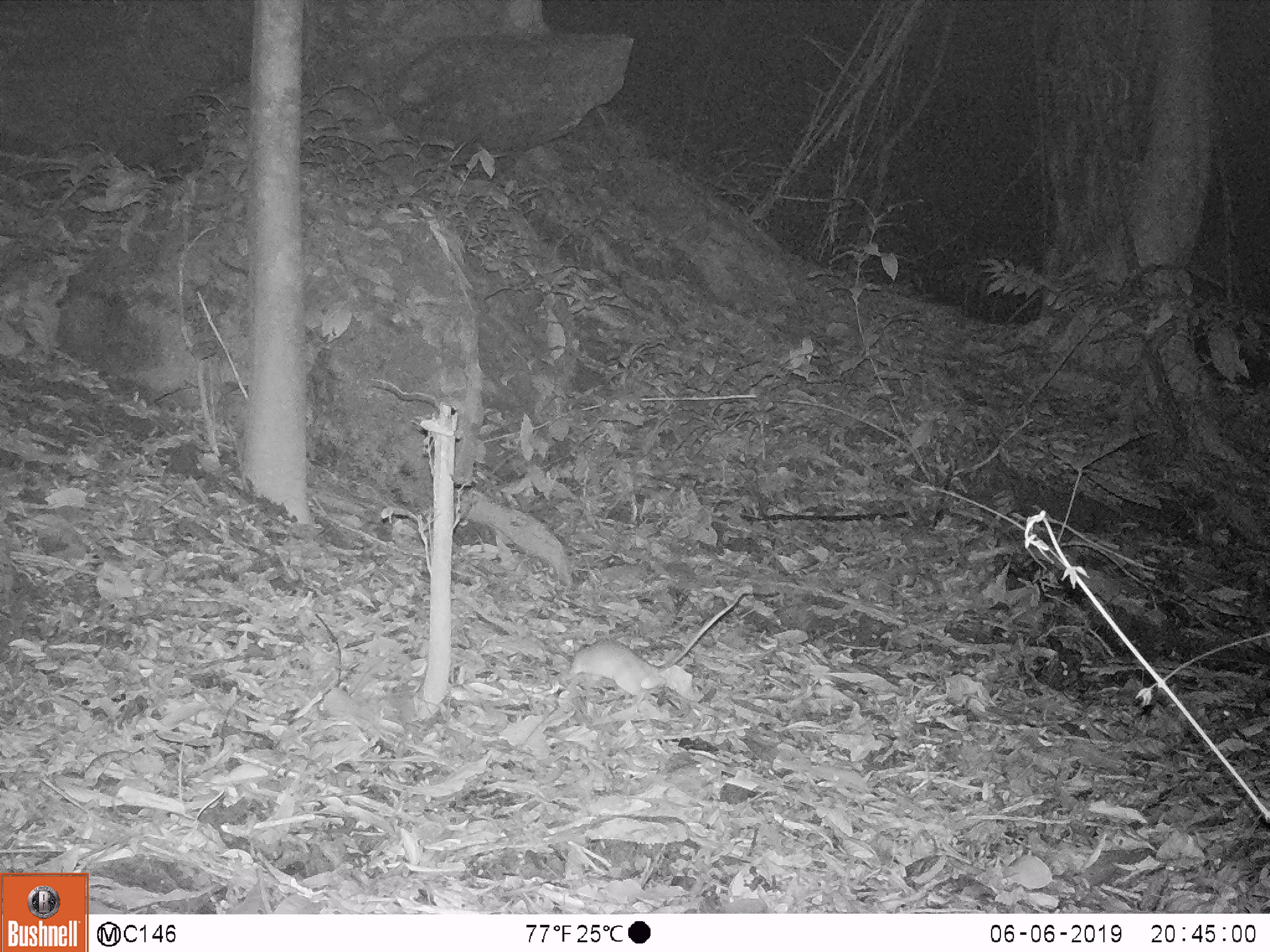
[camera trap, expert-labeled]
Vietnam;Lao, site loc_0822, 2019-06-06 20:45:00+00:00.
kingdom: Animalia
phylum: Chordata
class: Mammalia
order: Rodentia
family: Muridae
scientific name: Muridae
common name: old-world mice and rats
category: unidentified murid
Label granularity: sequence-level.